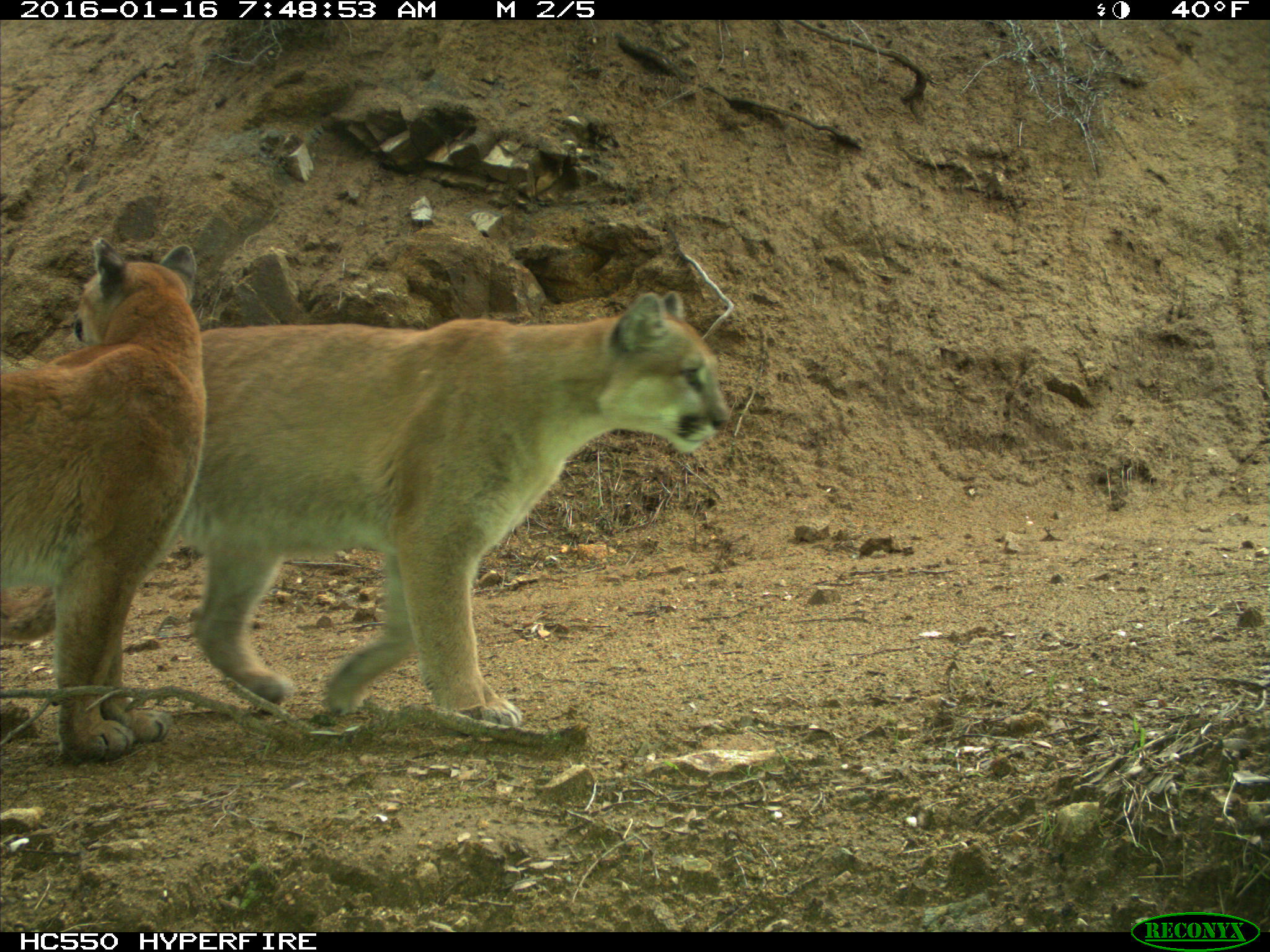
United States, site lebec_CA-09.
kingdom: Animalia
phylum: Chordata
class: Mammalia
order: Carnivora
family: Felidae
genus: Puma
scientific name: Puma concolor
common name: mountain lion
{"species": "Puma concolor (mountain lion)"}